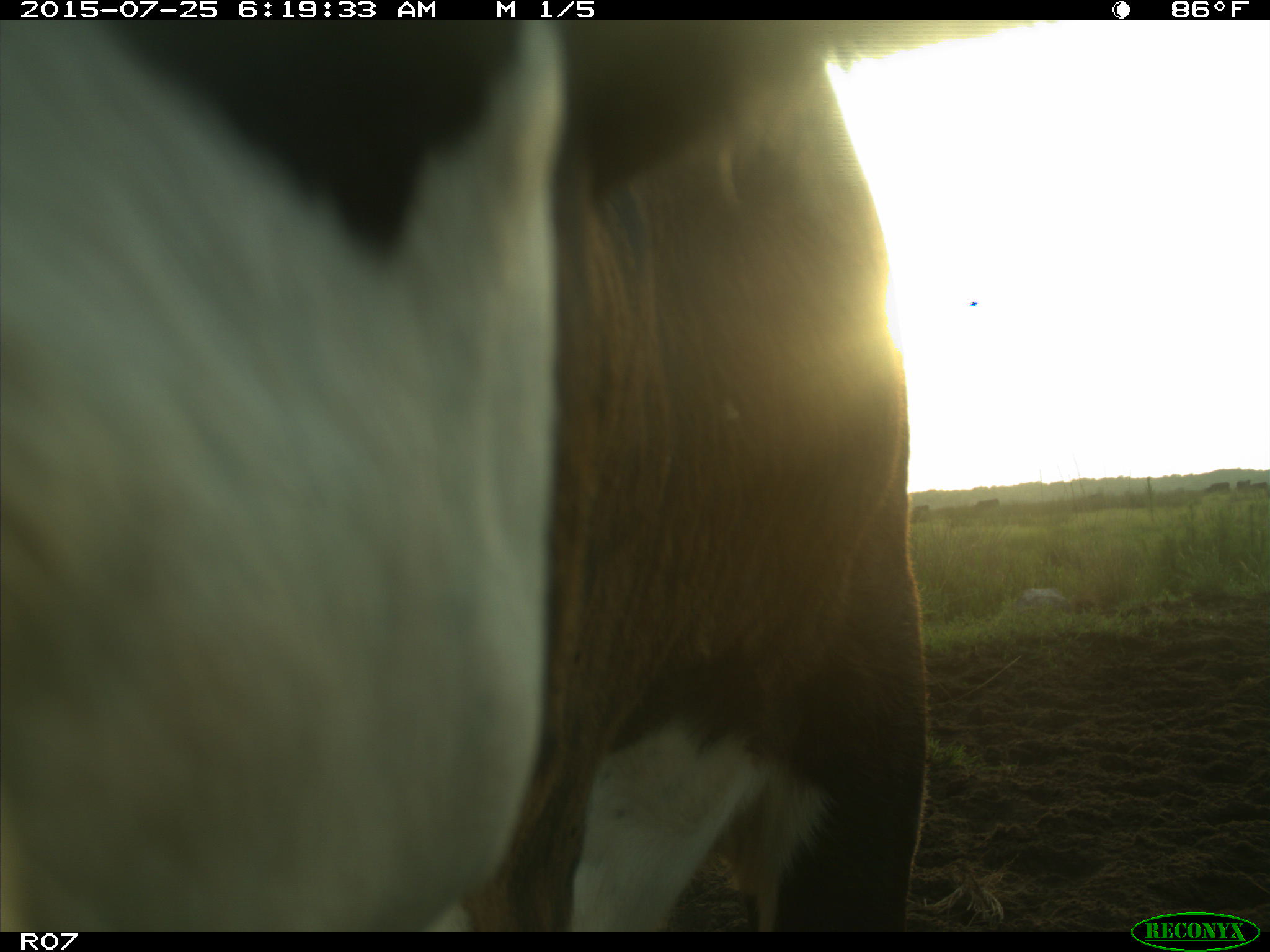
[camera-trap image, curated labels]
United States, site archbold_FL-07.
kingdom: Animalia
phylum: Chordata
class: Mammalia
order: Artiodactyla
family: Bovidae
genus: Bos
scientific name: Bos taurus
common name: domestic cow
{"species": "Bos taurus (domestic cow)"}